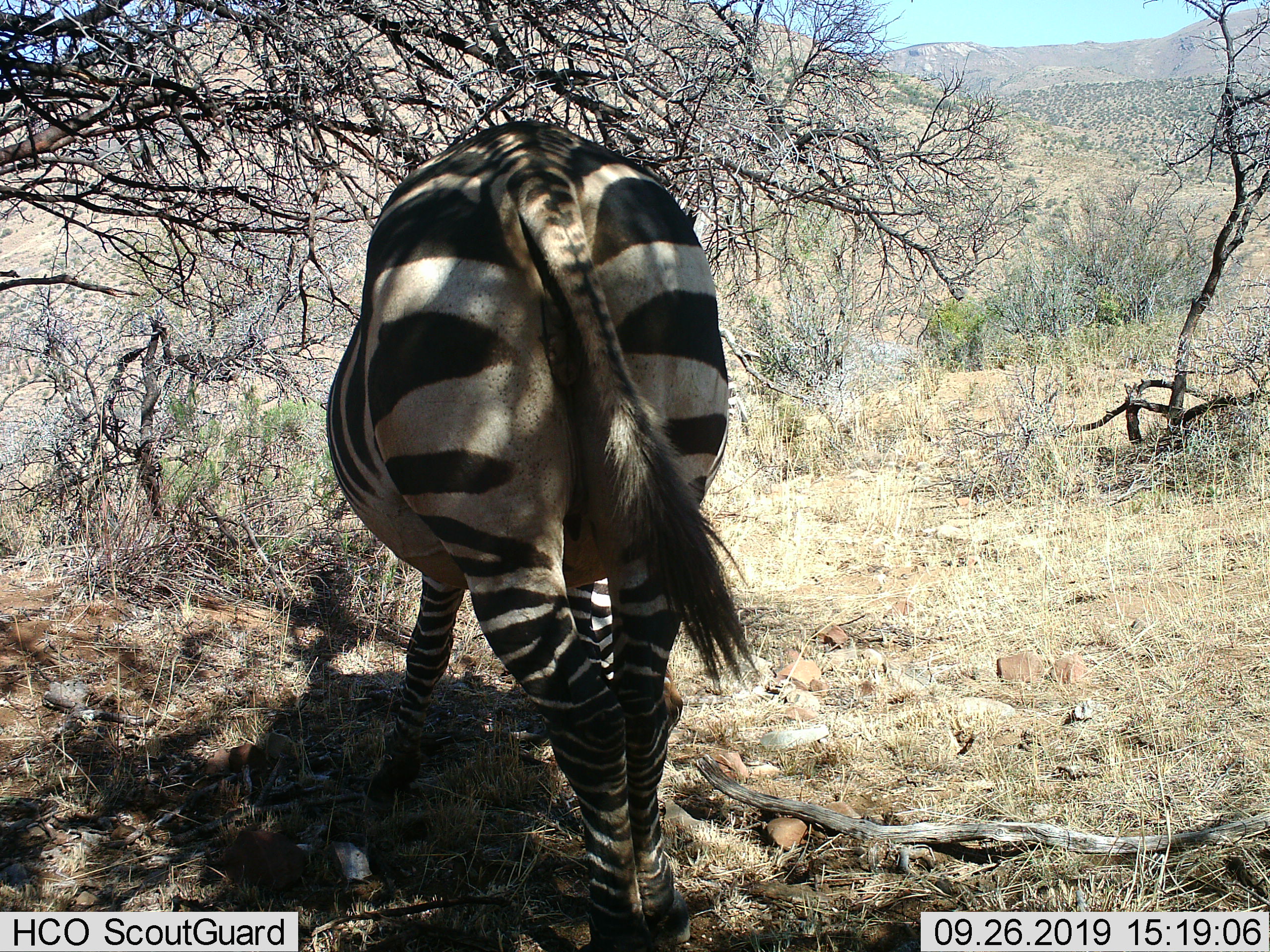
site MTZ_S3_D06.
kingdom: Animalia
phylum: Chordata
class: Mammalia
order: Perissodactyla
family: Equidae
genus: Equus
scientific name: Equus zebra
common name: mountain zebra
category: zebramountain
Zebramountain (mountain zebra) (Equus zebra), count 1. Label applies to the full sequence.